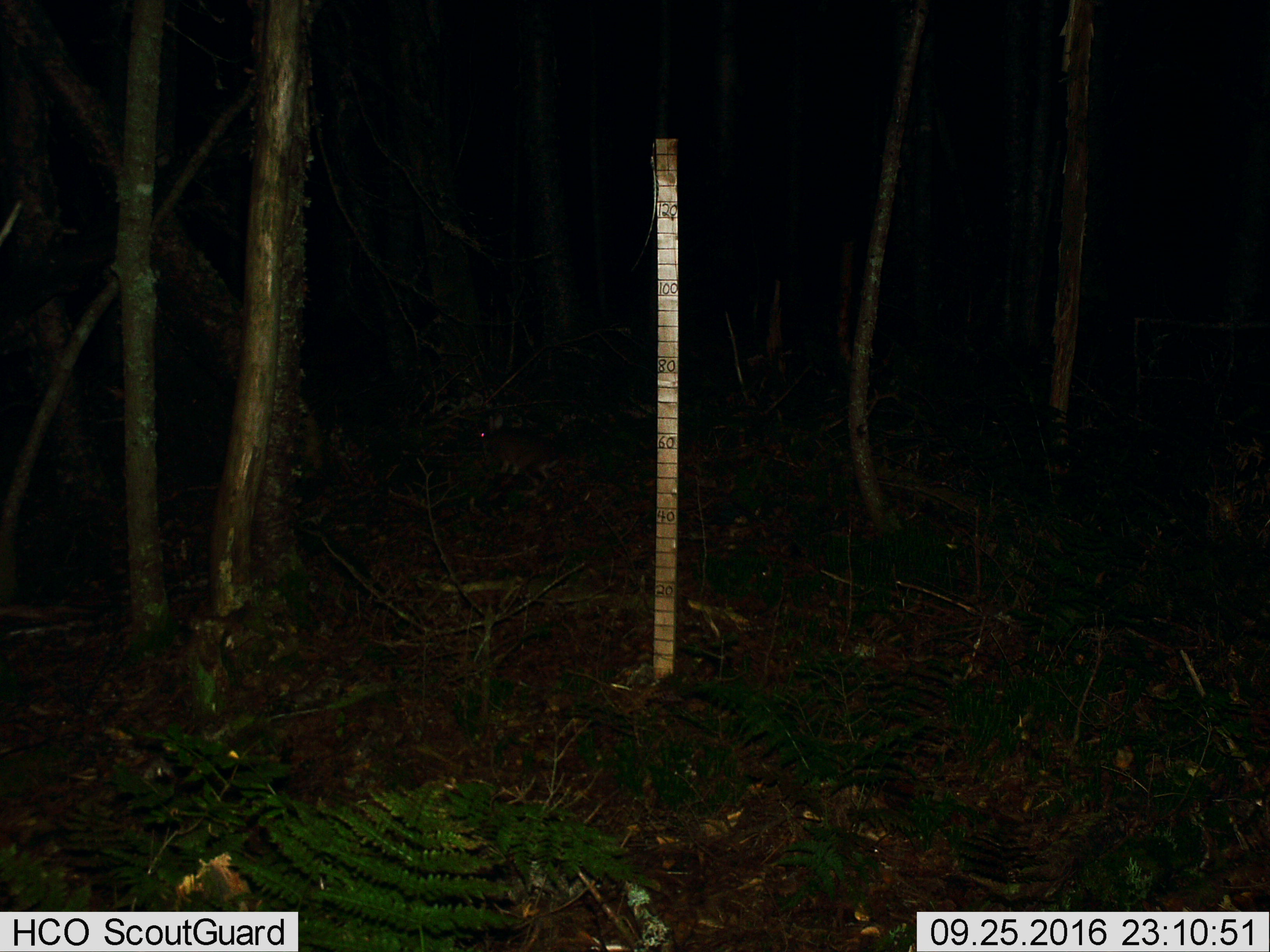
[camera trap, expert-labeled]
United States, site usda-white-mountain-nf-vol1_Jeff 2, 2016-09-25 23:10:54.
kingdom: Animalia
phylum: Chordata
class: Mammalia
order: Lagomorpha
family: Leporidae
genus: Lepus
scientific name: Lepus americanus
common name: snowshoe hare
Snowshoe hare (Lepus americanus).